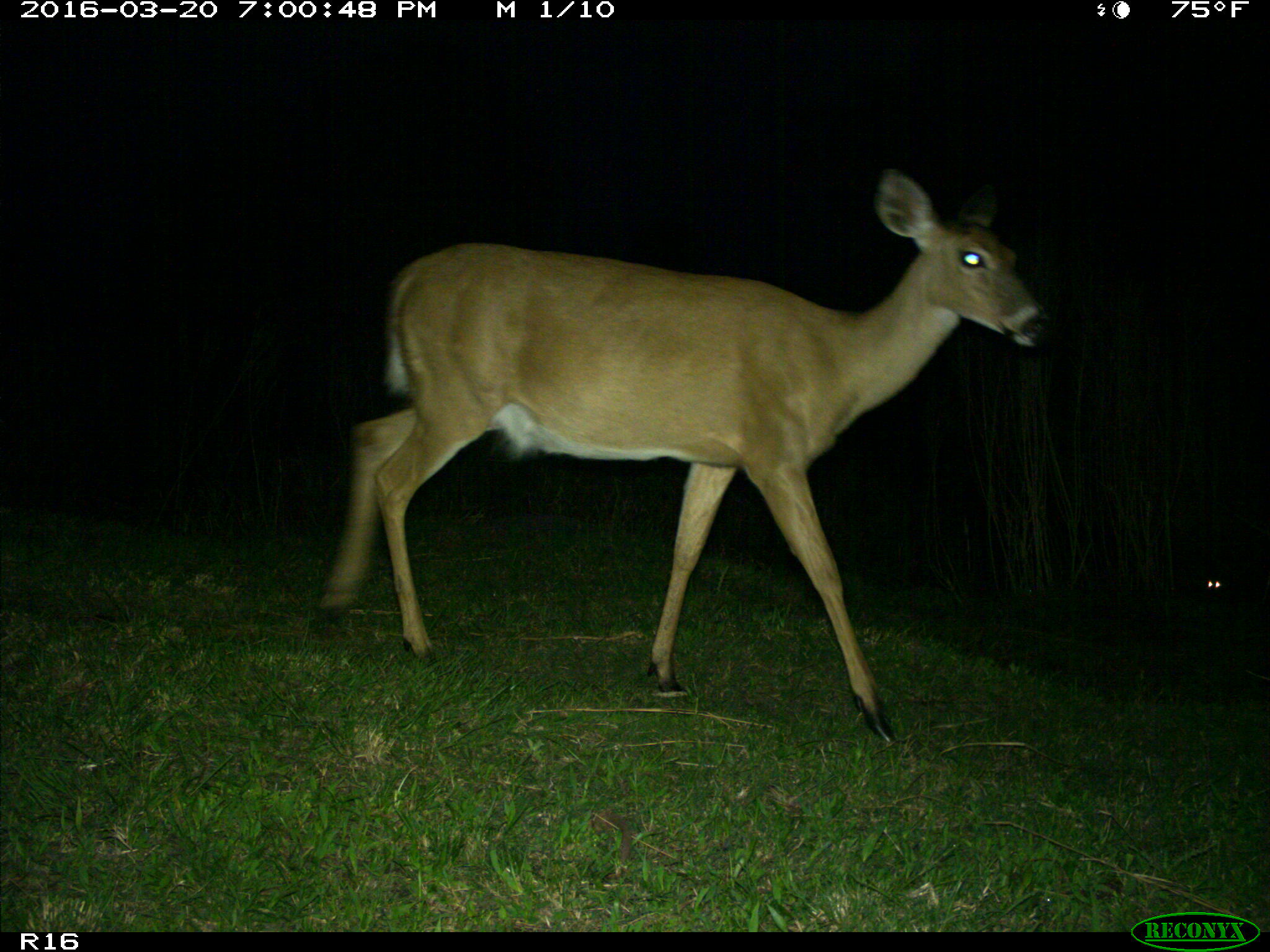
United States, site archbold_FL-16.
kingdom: Animalia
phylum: Chordata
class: Mammalia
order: Artiodactyla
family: Cervidae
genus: Odocoileus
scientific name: Odocoileus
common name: deer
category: unidentified deer